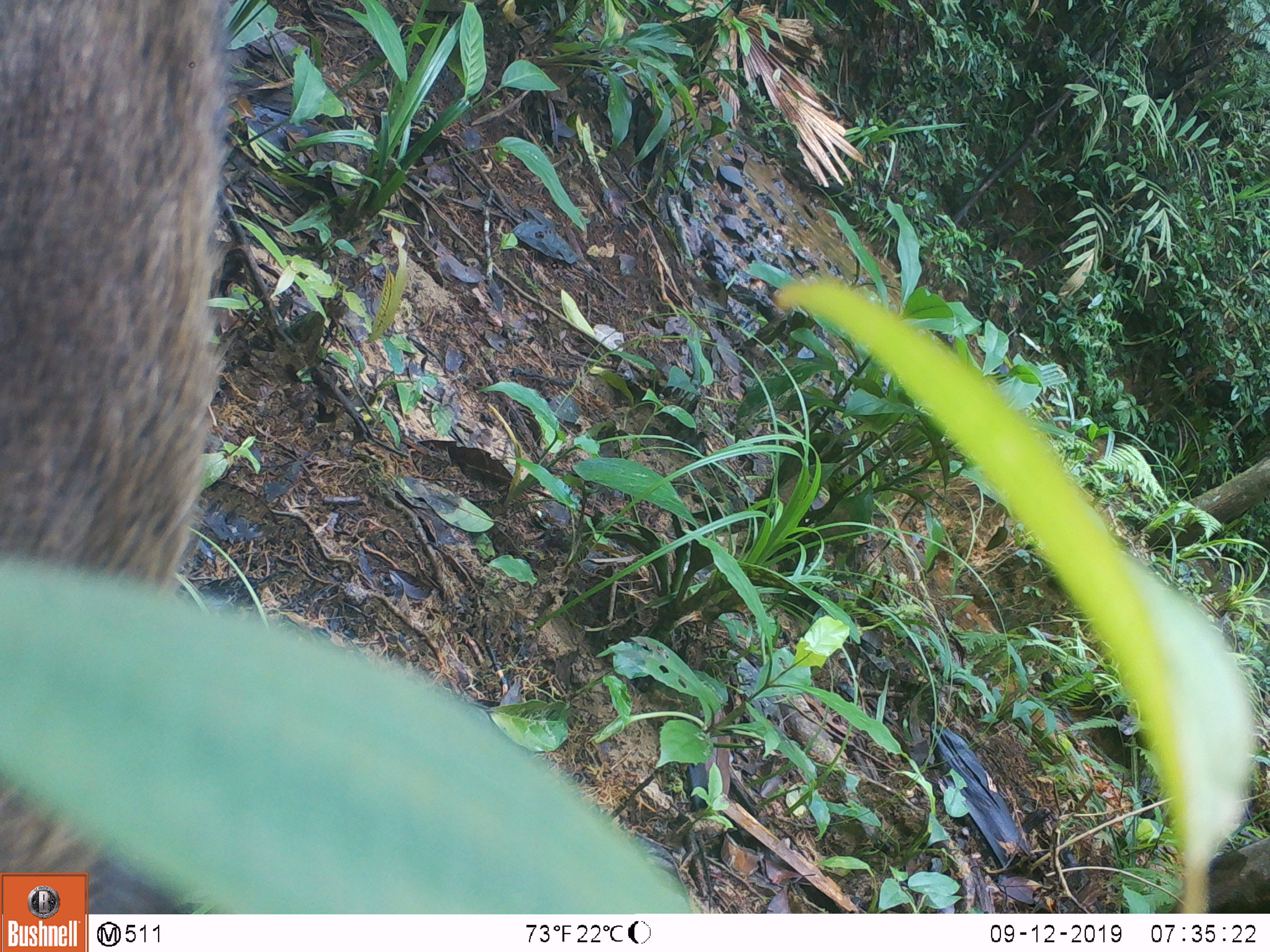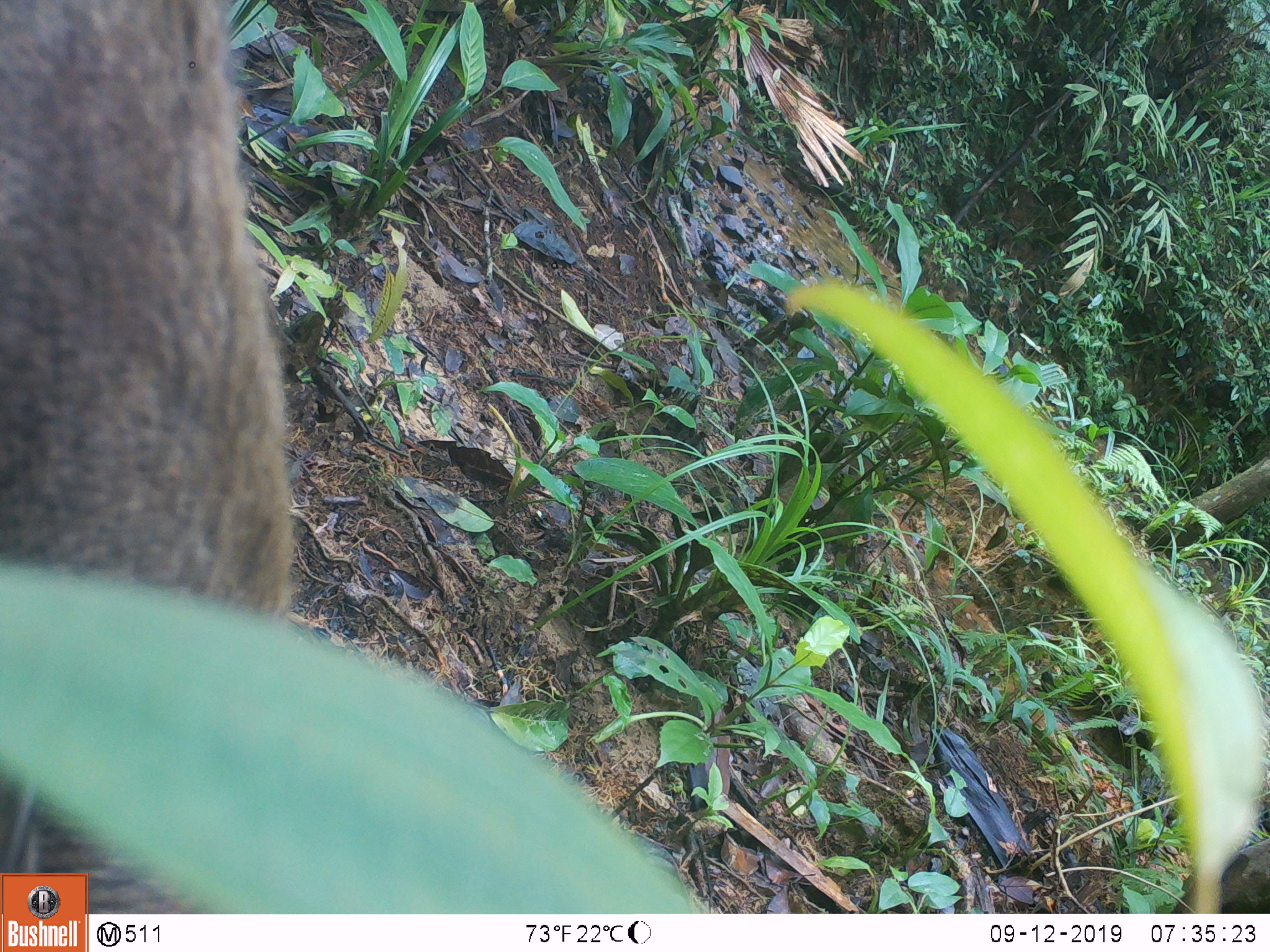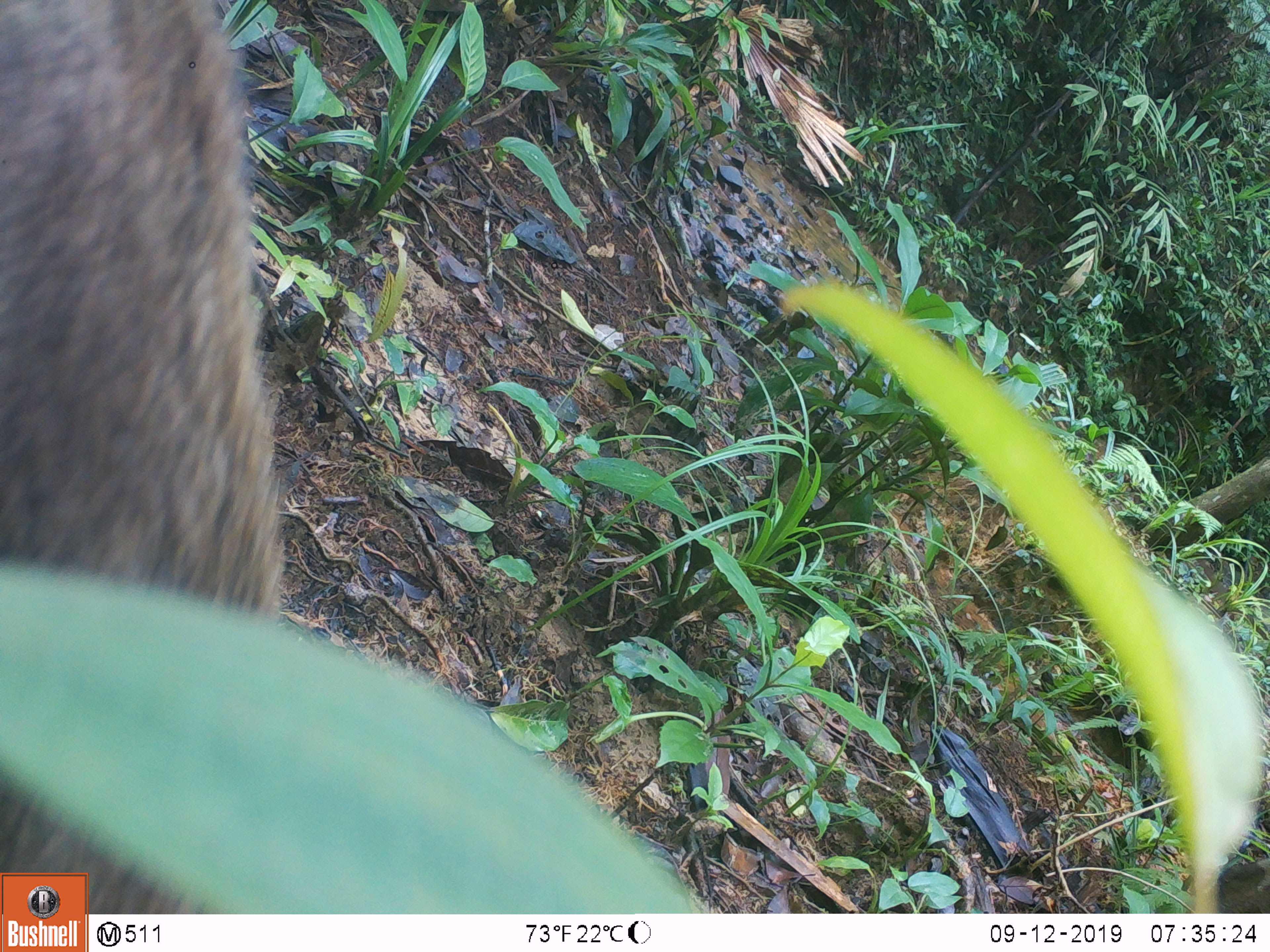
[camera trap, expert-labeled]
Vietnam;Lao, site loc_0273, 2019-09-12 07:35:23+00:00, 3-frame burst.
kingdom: Animalia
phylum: Chordata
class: Mammalia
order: Artiodactyla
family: Suidae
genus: Sus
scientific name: Sus scrofa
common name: eurasian wild pig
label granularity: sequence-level